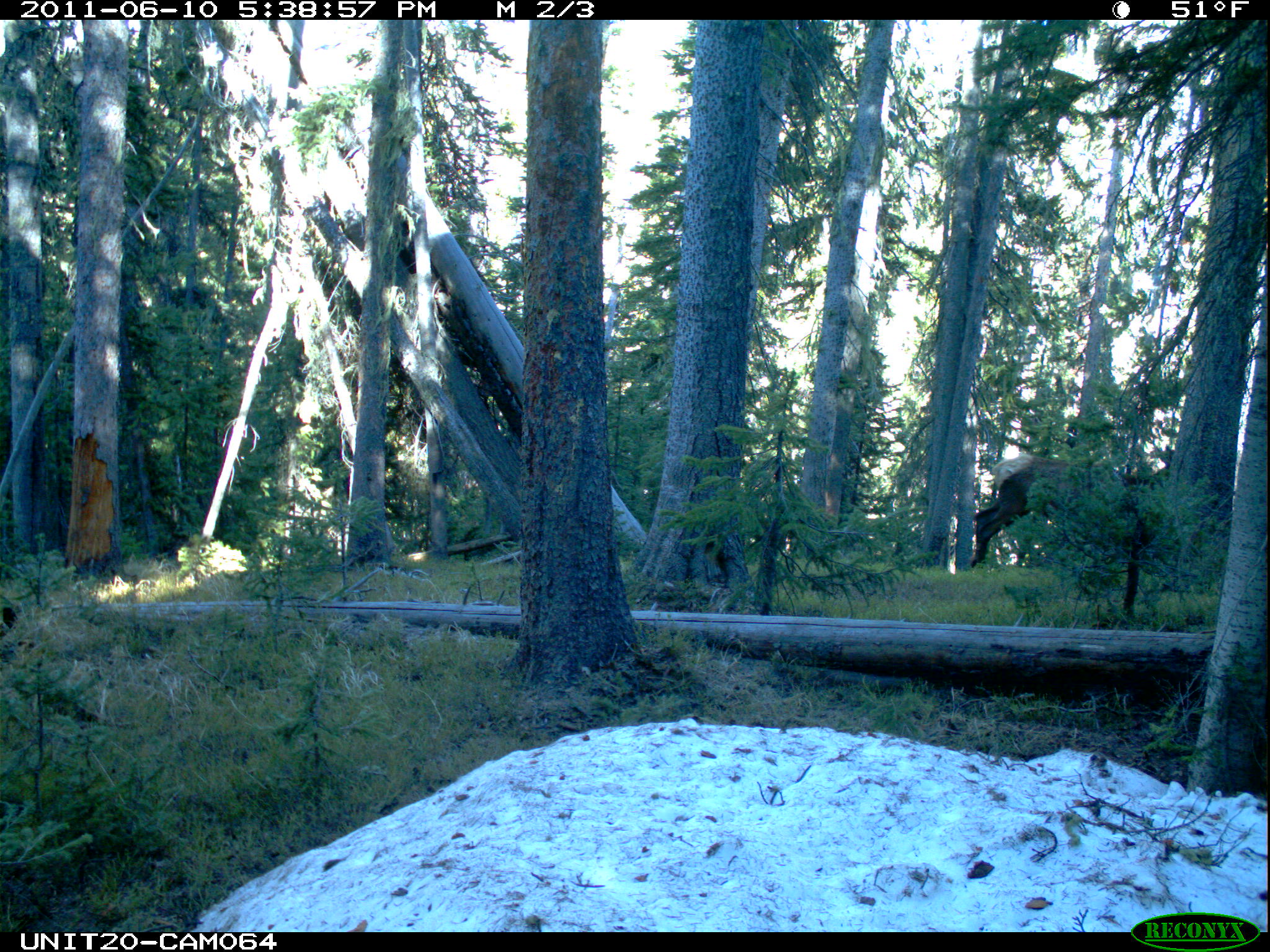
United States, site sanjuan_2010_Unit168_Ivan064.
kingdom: Animalia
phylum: Chordata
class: Mammalia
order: Artiodactyla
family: Cervidae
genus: Cervus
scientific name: Cervus elaphus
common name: red deer